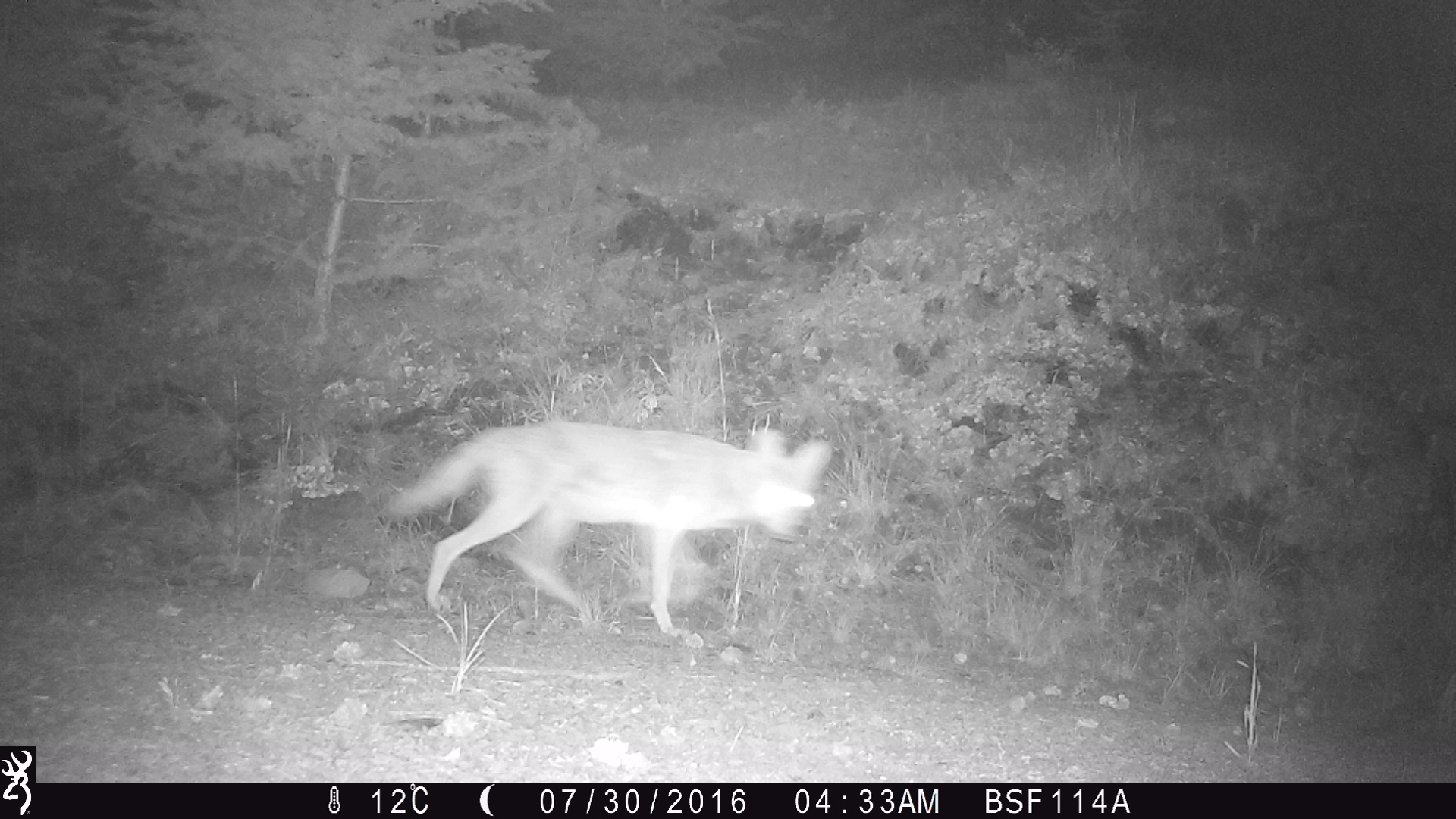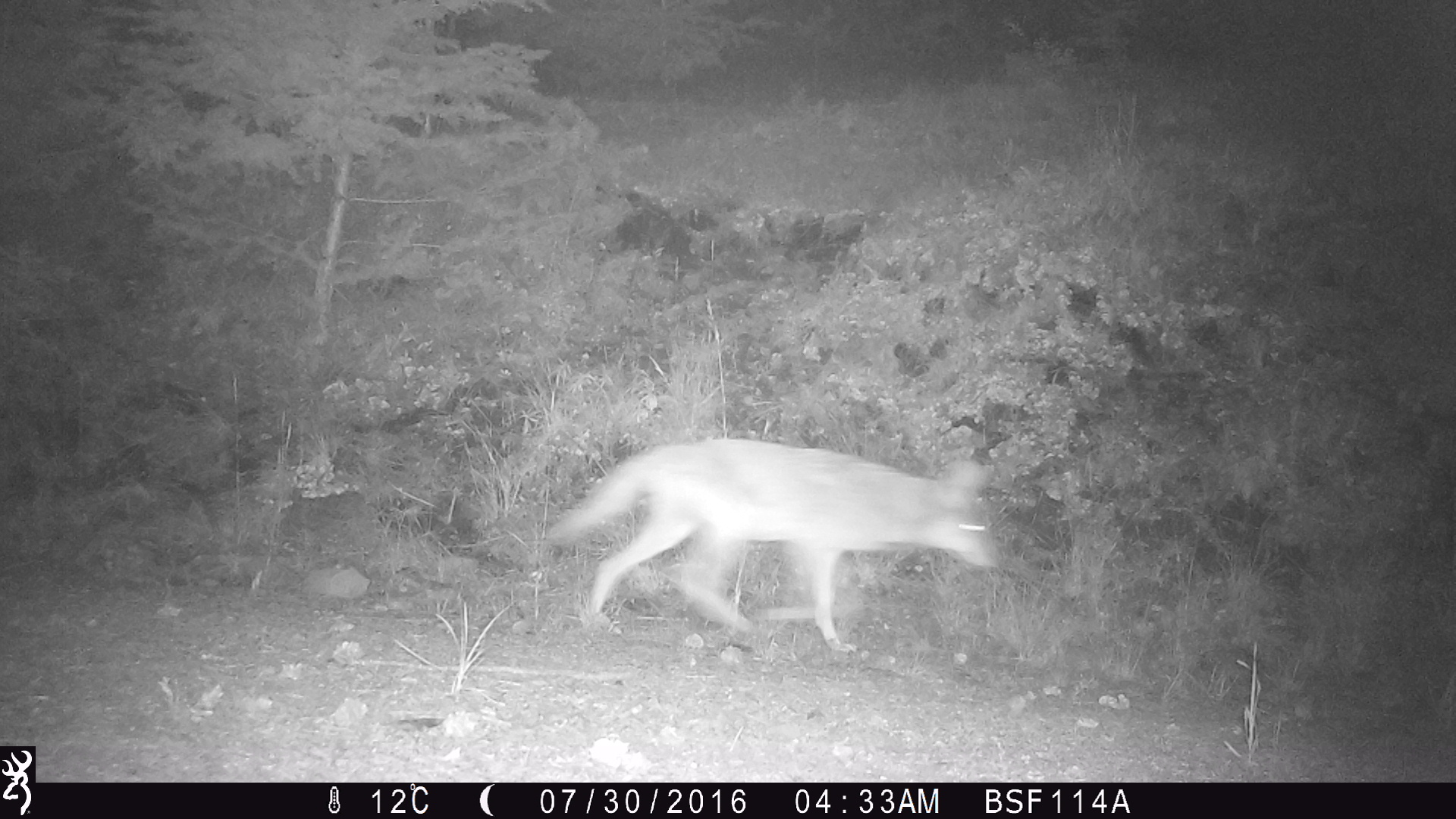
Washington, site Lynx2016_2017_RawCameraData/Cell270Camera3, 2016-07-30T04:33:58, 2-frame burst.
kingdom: Animalia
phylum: Chordata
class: Mammalia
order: Carnivora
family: Canidae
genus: Canis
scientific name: Canis latrans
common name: coyote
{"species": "Canis latrans (coyote)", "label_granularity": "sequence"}